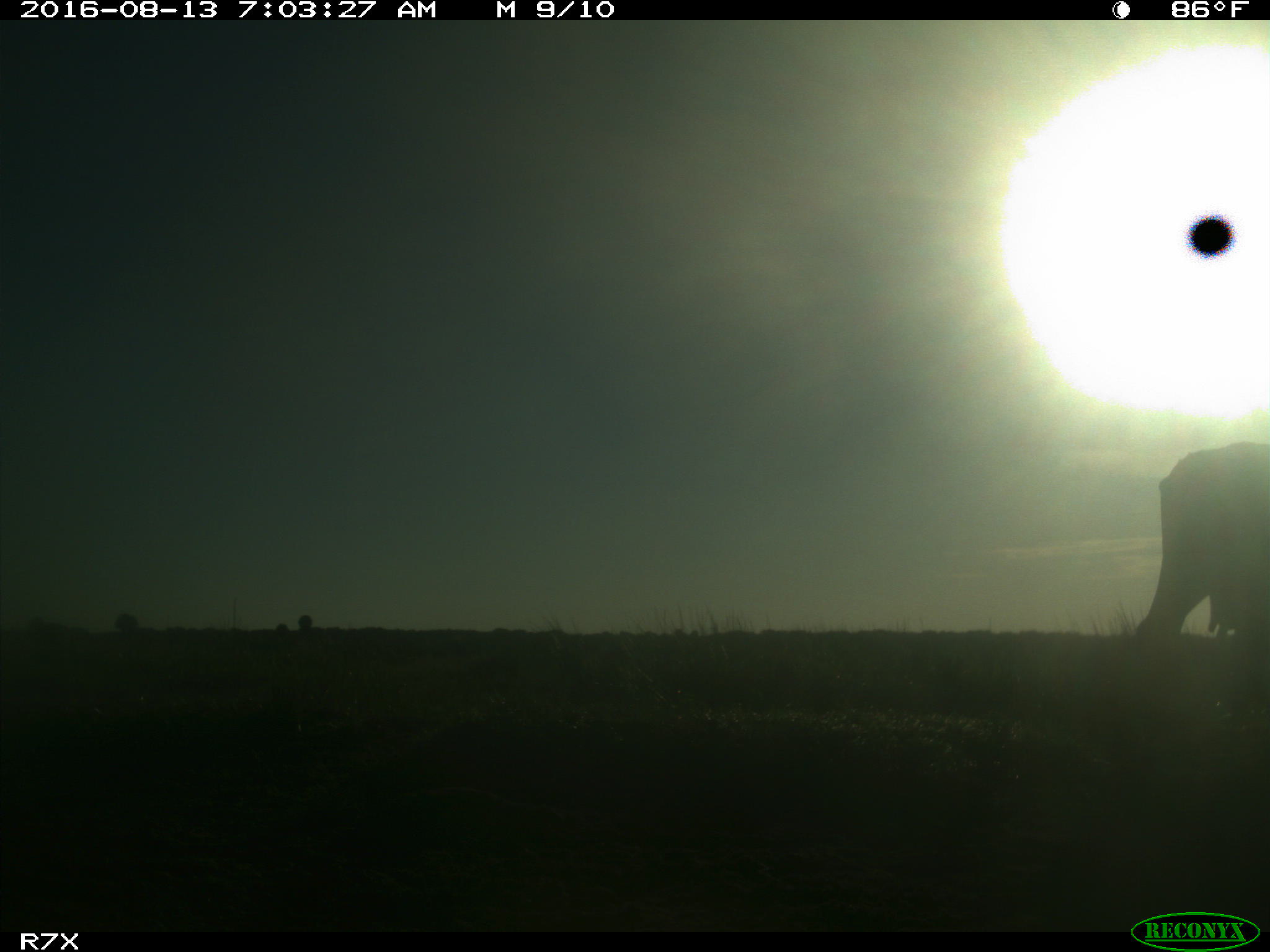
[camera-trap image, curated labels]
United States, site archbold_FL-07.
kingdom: Animalia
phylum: Chordata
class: Mammalia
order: Artiodactyla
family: Bovidae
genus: Bos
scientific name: Bos taurus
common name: domestic cow